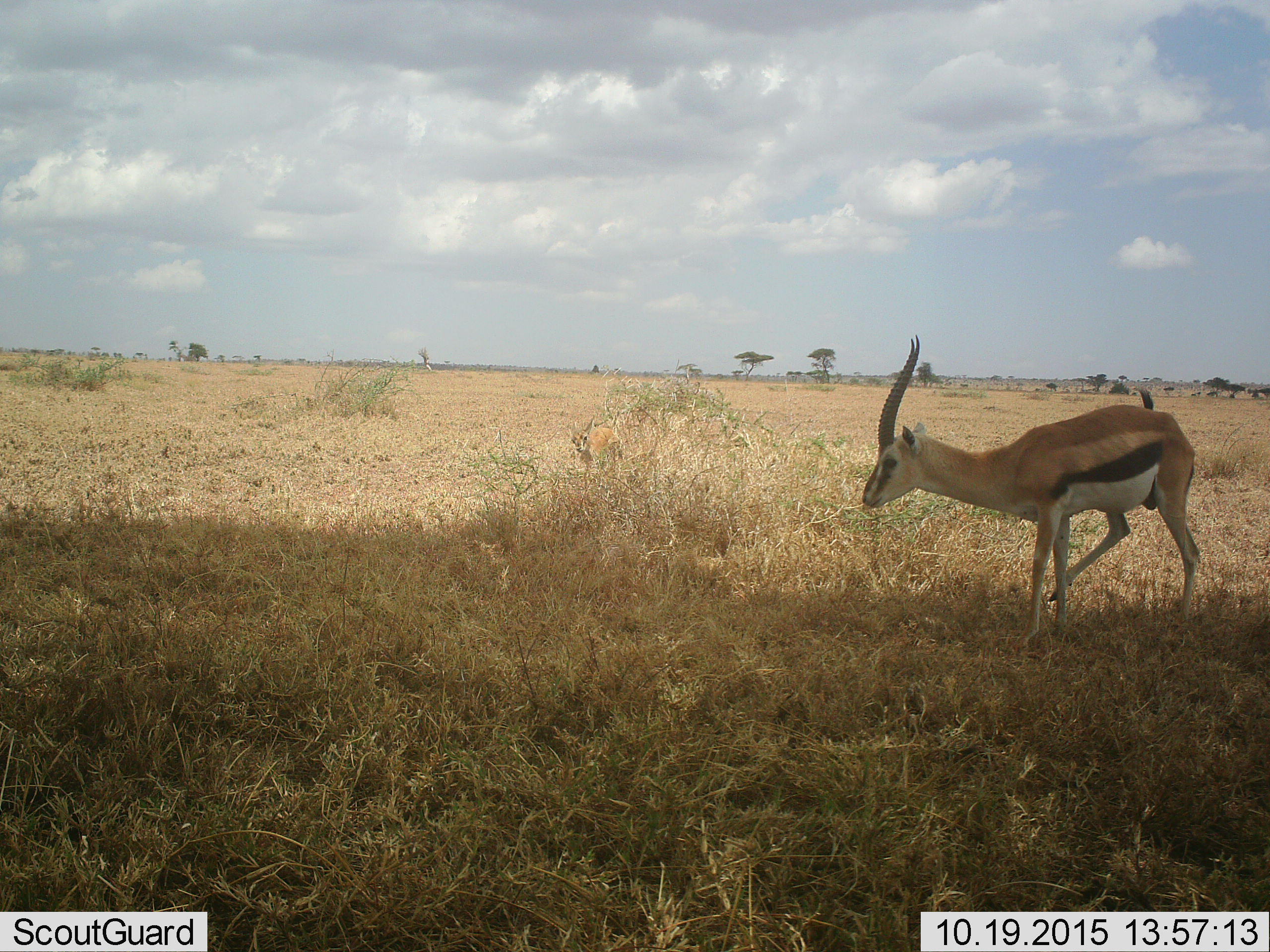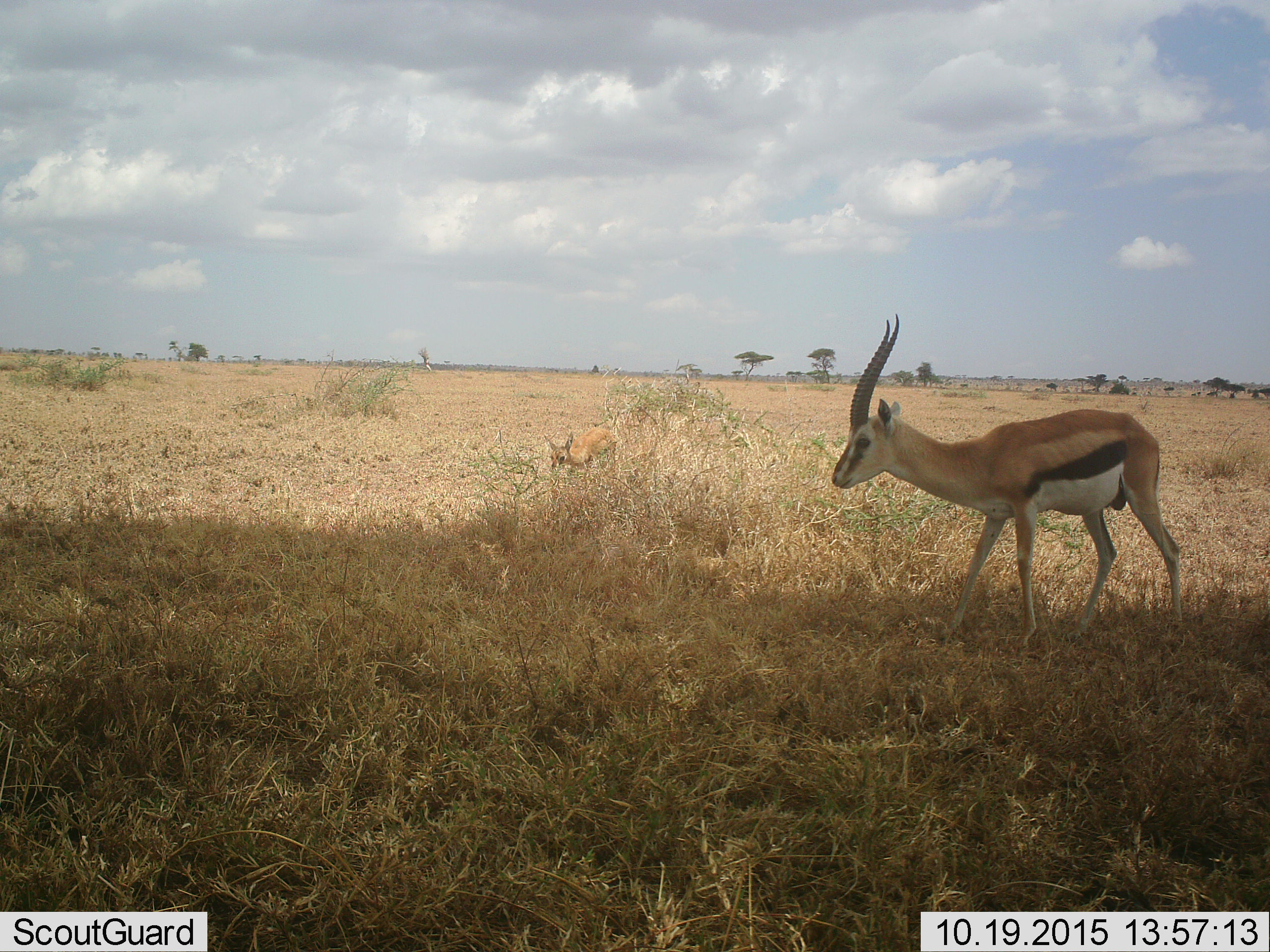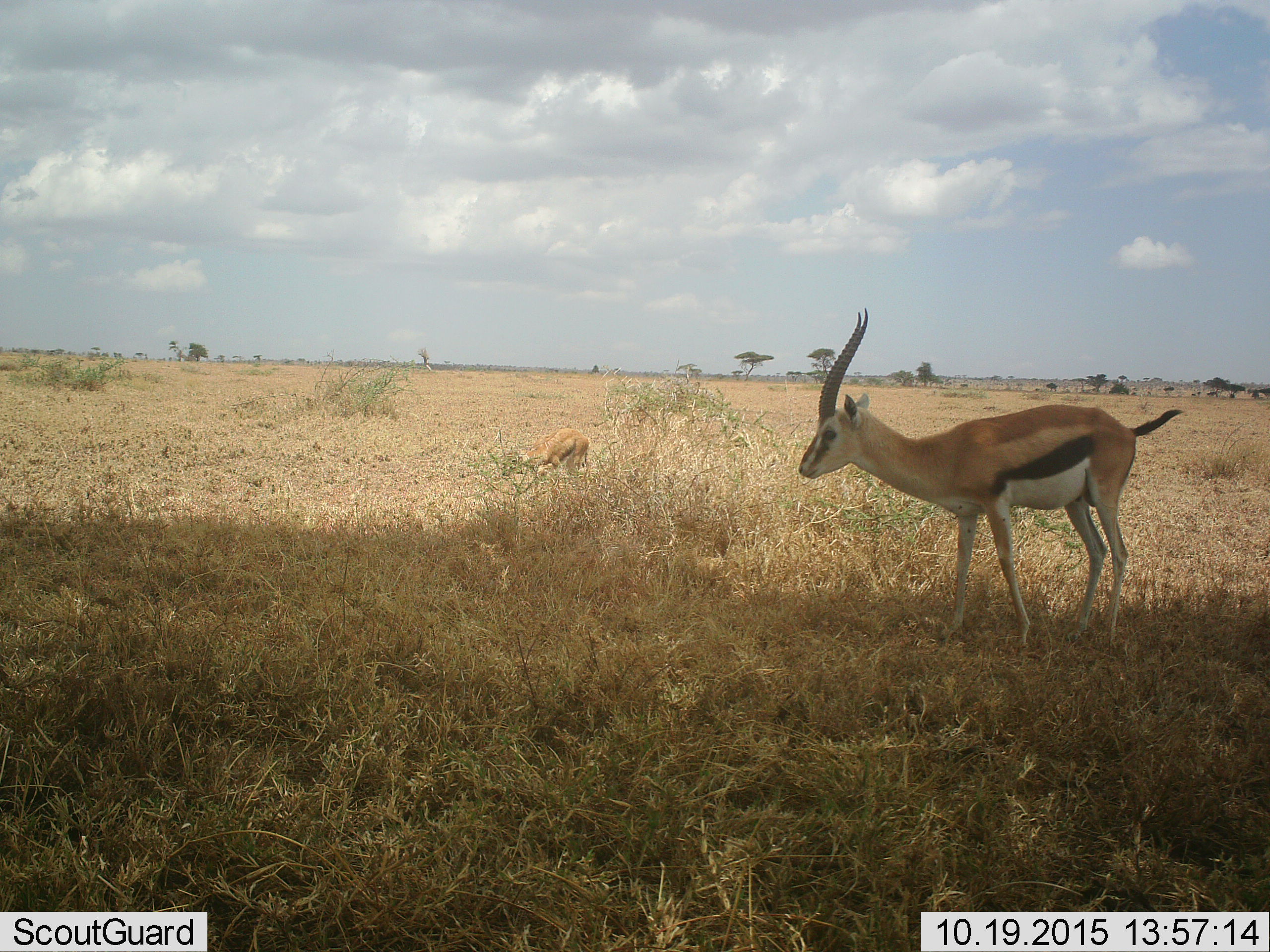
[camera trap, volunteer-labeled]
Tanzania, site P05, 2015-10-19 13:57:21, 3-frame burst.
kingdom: Animalia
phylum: Chordata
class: Mammalia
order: Artiodactyla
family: Bovidae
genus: Eudorcas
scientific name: Eudorcas thomsonii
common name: thomson's gazelle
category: gazellethomsons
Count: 2.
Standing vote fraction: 11%.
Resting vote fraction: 0%.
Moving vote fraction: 100%.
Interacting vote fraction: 0%.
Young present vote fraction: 44%.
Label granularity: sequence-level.